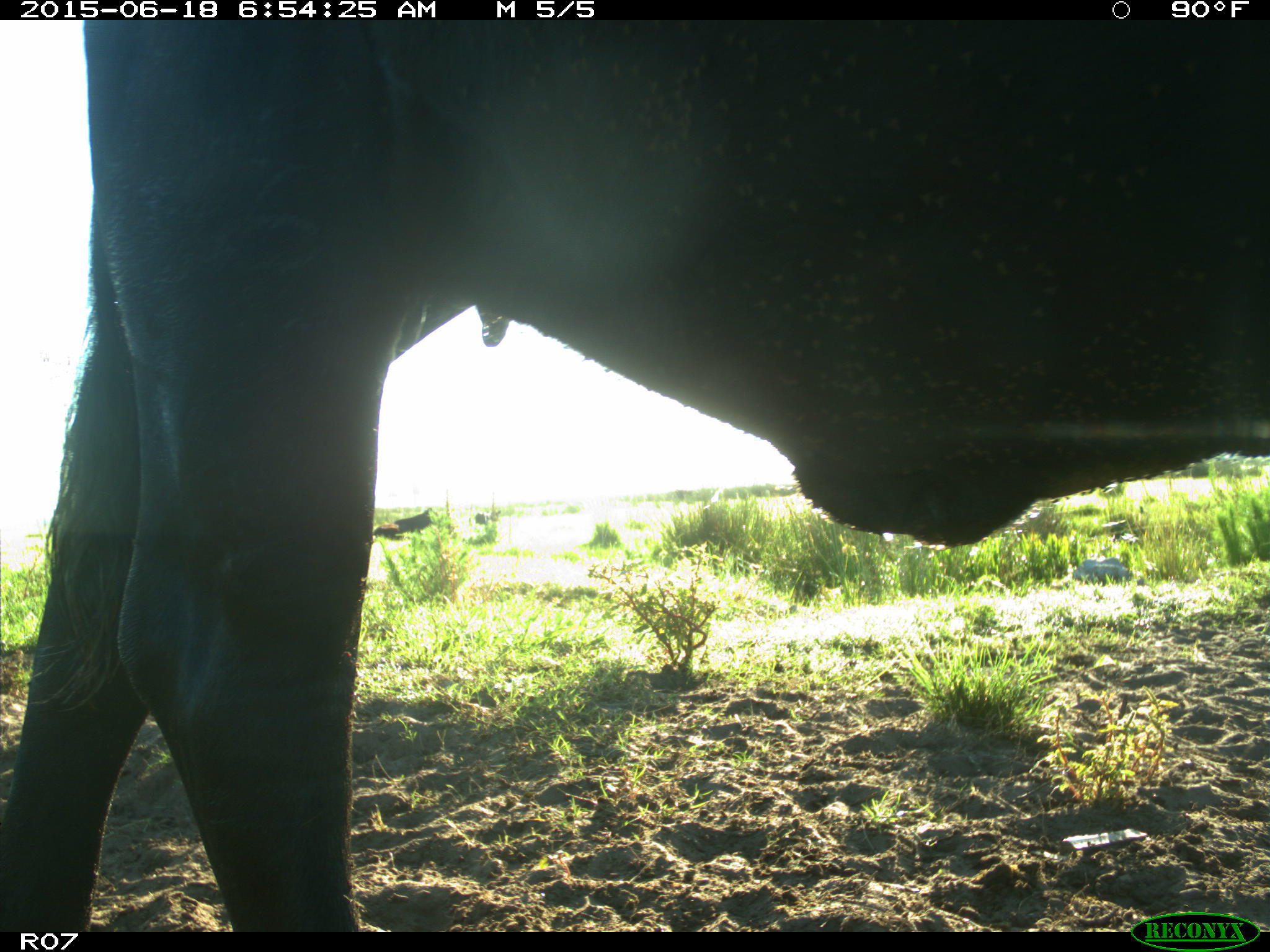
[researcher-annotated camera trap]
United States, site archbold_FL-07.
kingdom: Animalia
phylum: Chordata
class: Mammalia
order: Artiodactyla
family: Bovidae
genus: Bos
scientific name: Bos taurus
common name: domestic cow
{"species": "Bos taurus (domestic cow)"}